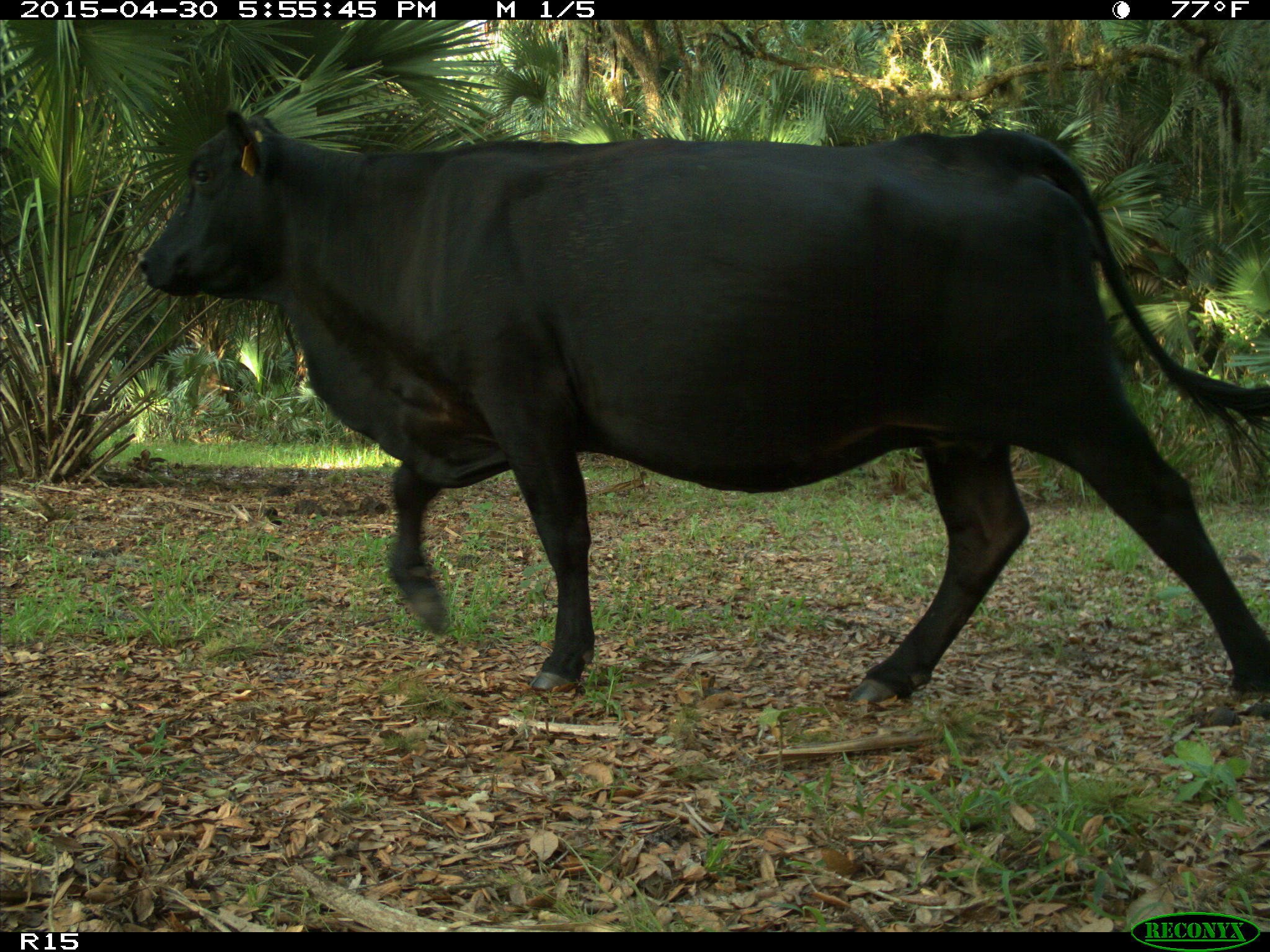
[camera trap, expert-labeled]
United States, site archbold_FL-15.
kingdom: Animalia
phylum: Chordata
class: Mammalia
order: Artiodactyla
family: Bovidae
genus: Bos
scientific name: Bos taurus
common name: domestic cow